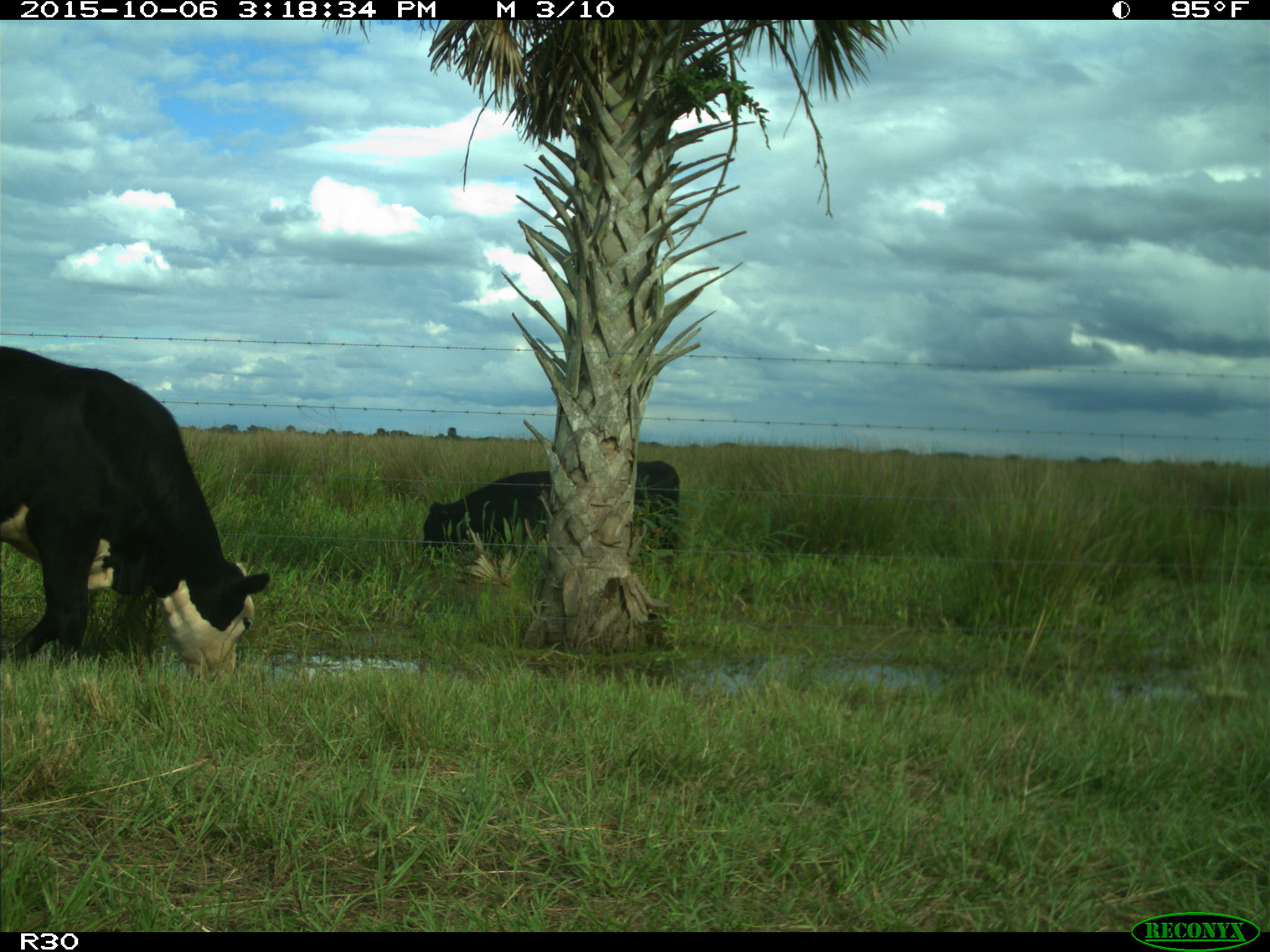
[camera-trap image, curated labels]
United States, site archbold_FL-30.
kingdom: Animalia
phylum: Chordata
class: Mammalia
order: Artiodactyla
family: Bovidae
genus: Bos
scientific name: Bos taurus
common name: domestic cow